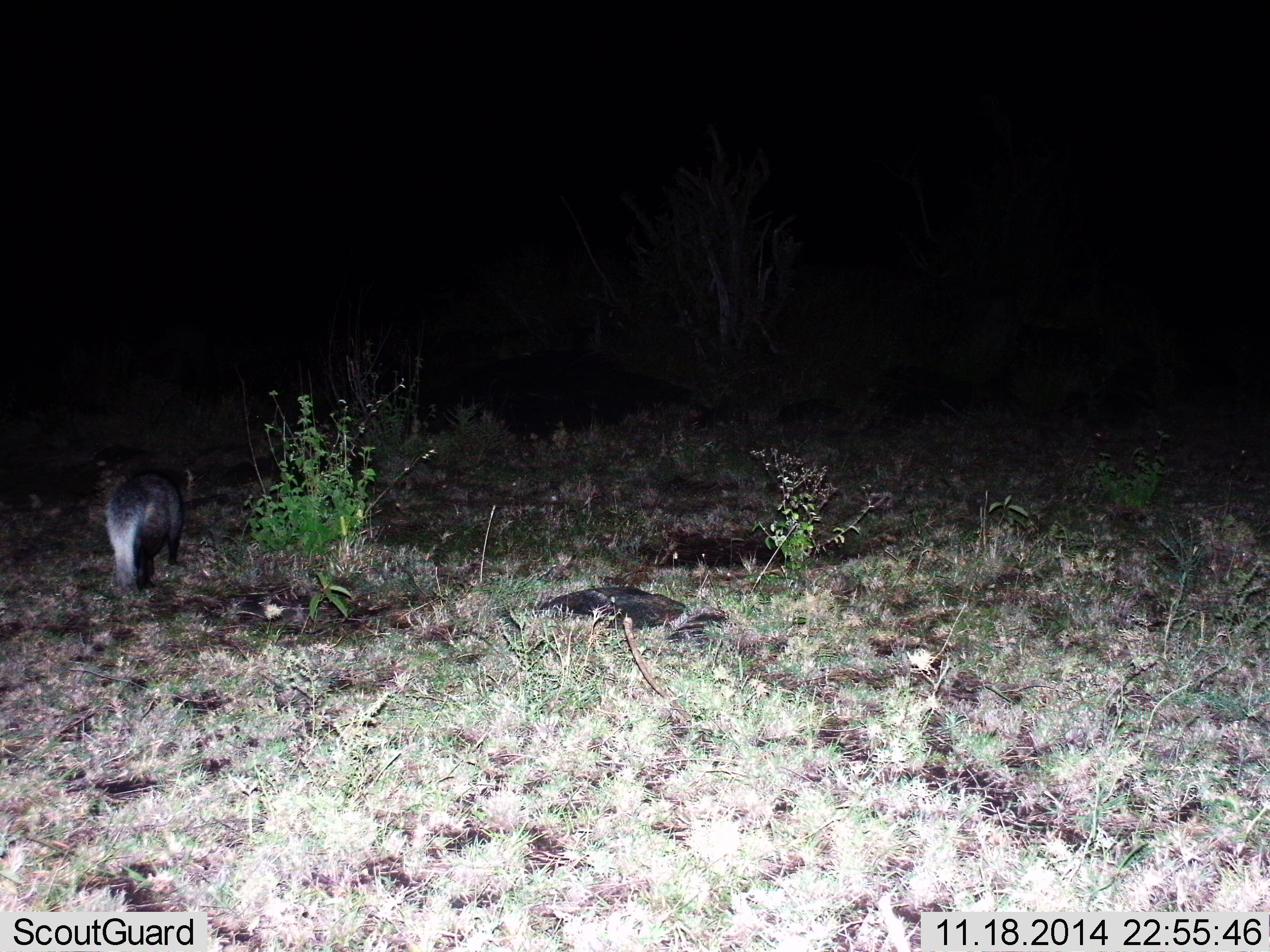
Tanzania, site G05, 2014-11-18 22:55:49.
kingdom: Animalia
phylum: Chordata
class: Mammalia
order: Carnivora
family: Mustelidae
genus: Mellivora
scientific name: Mellivora capensis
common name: honey badger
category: honeybadger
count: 1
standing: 43%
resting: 0%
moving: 57%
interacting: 0%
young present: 0%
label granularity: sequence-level